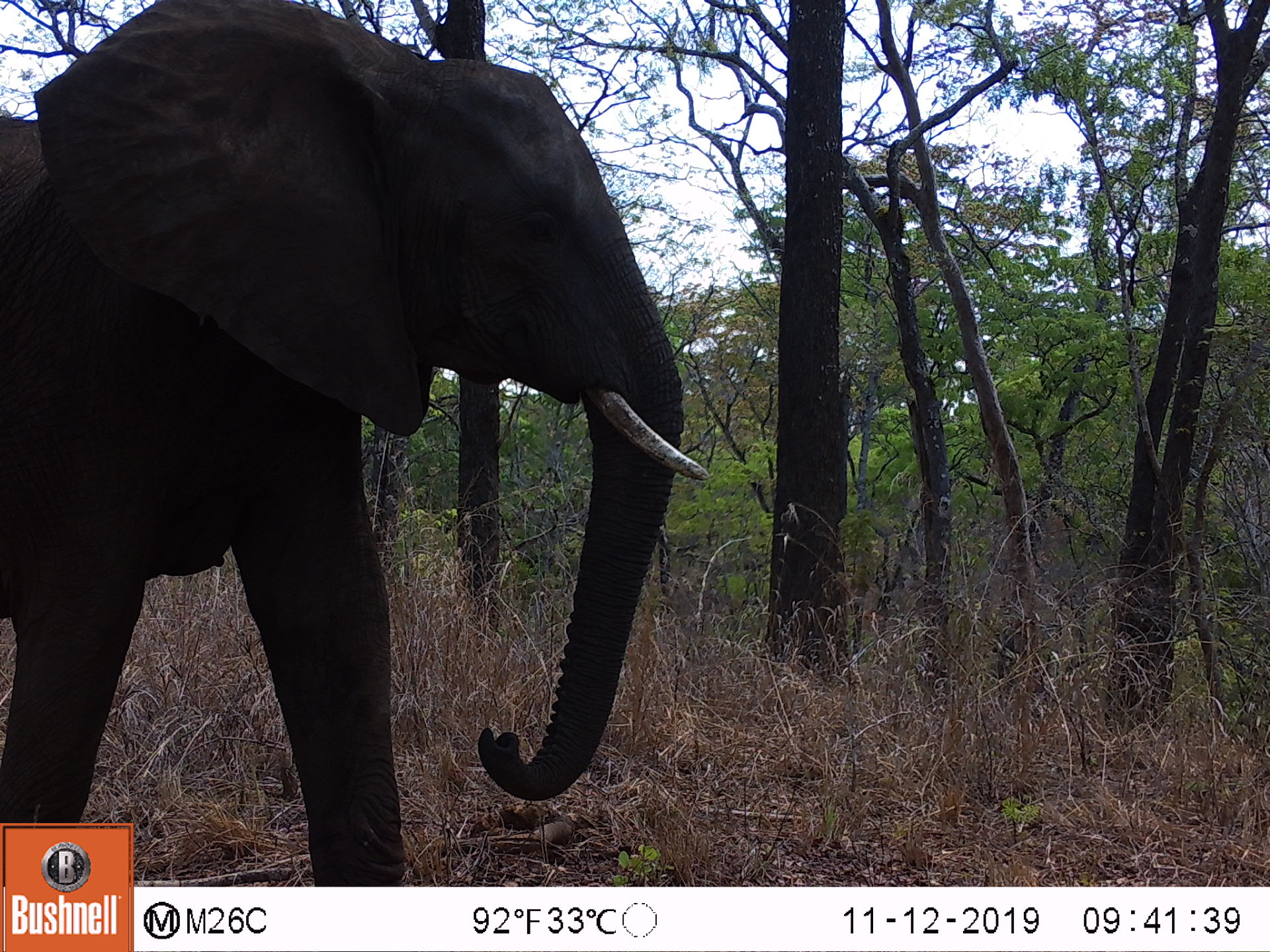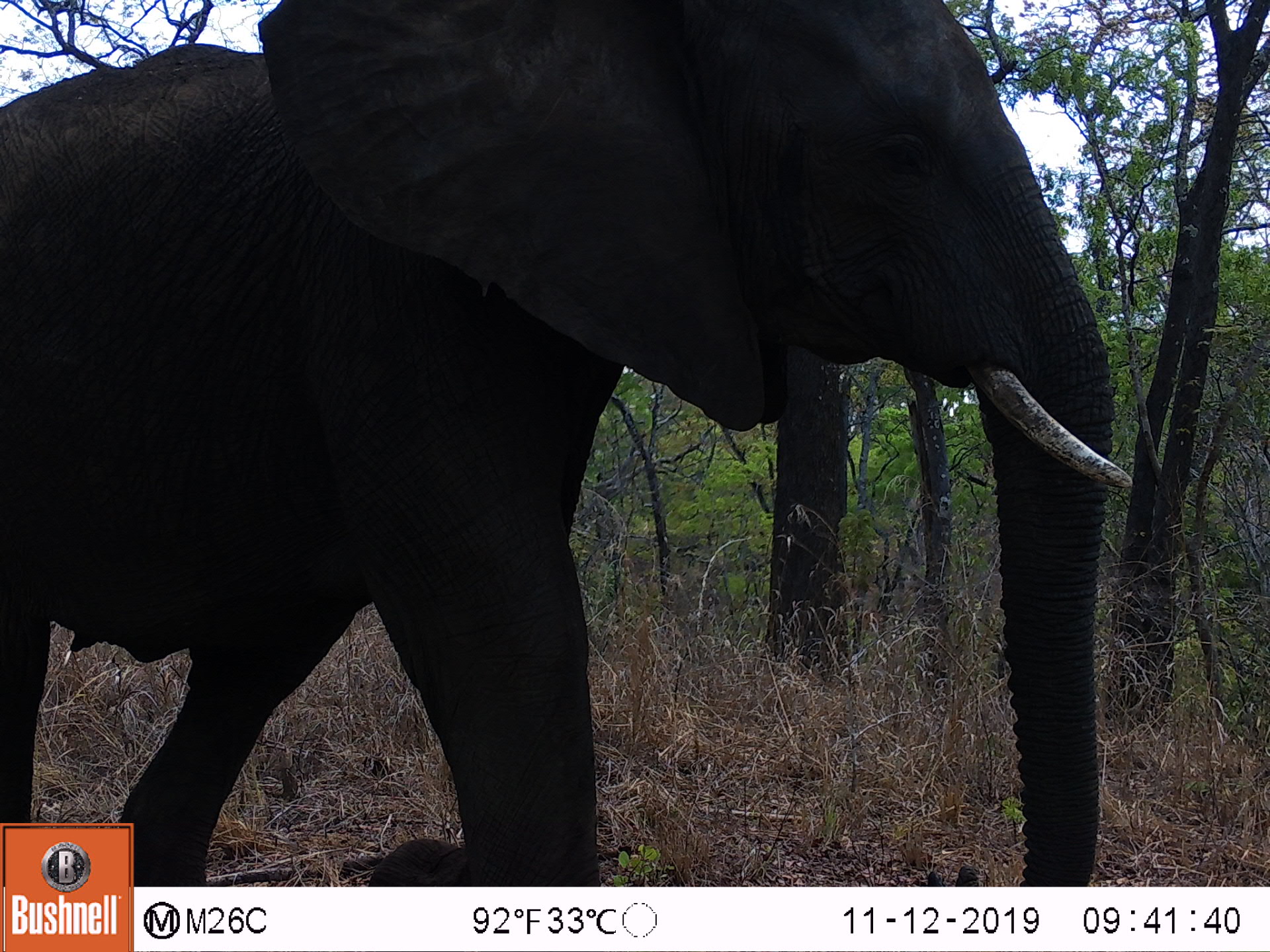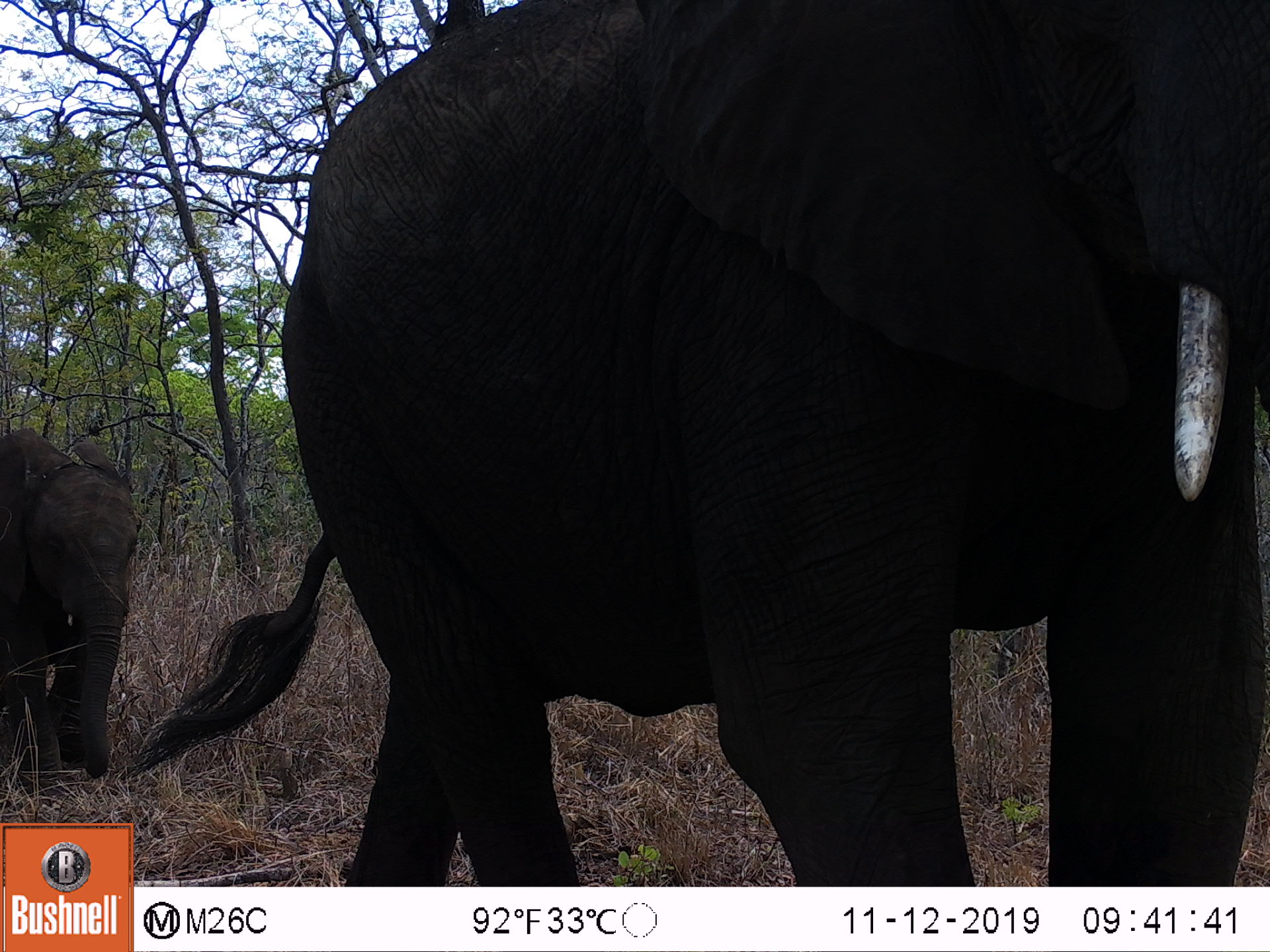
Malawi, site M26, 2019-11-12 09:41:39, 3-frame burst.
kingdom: Animalia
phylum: Chordata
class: Mammalia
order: Proboscidea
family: Elephantidae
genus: Loxodonta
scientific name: Loxodonta africana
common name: african savanna elephant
African savanna elephant (Loxodonta africana), count 1.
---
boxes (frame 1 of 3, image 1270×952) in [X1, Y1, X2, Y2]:
african savanna elephant: [0, 5, 706, 823]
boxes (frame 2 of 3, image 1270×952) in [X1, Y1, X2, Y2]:
african savanna elephant: [2, 1, 1140, 819]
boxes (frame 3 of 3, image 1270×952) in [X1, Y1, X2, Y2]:
african savanna elephant: [278, 3, 1270, 885]; [3, 426, 136, 794]